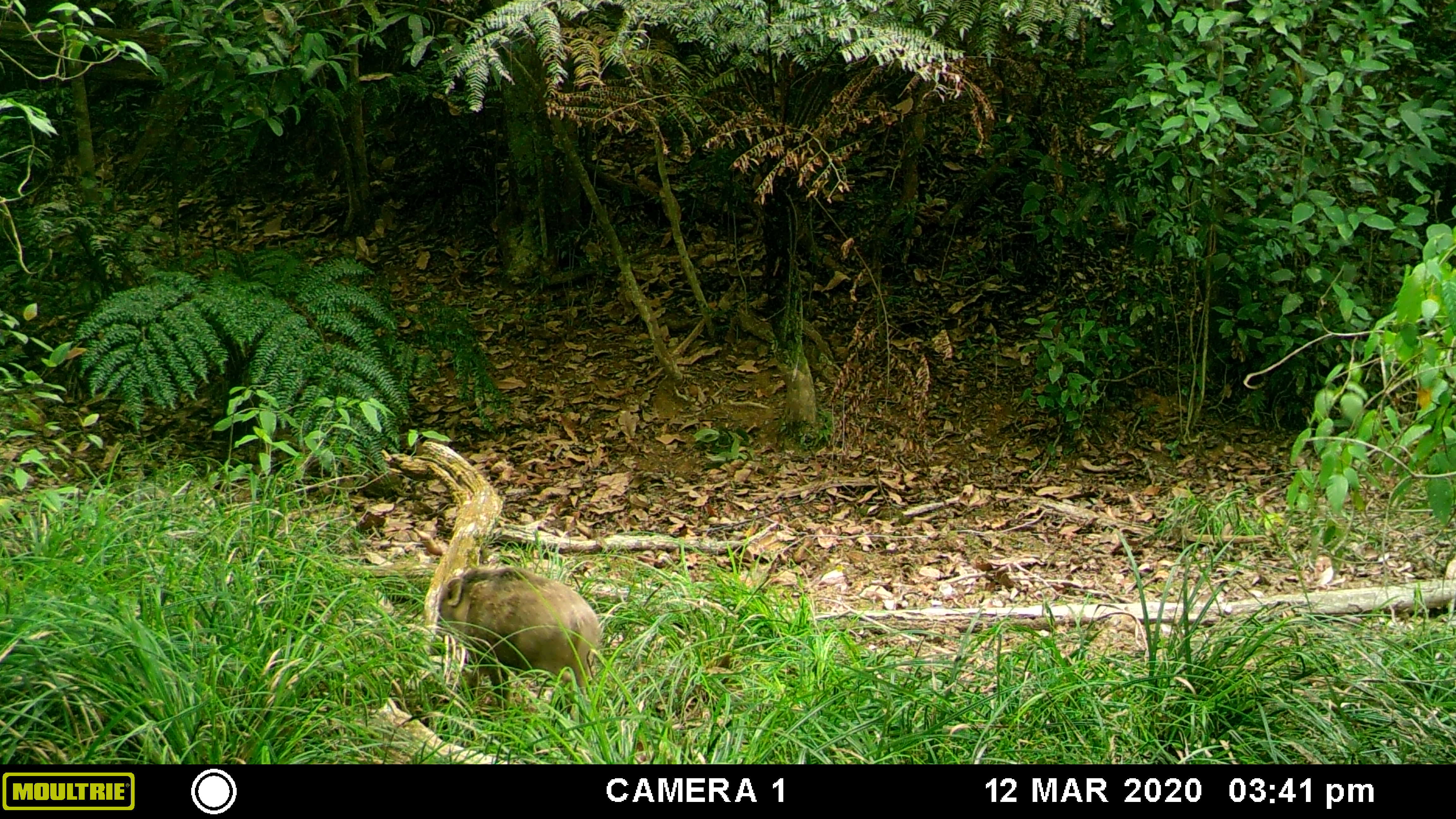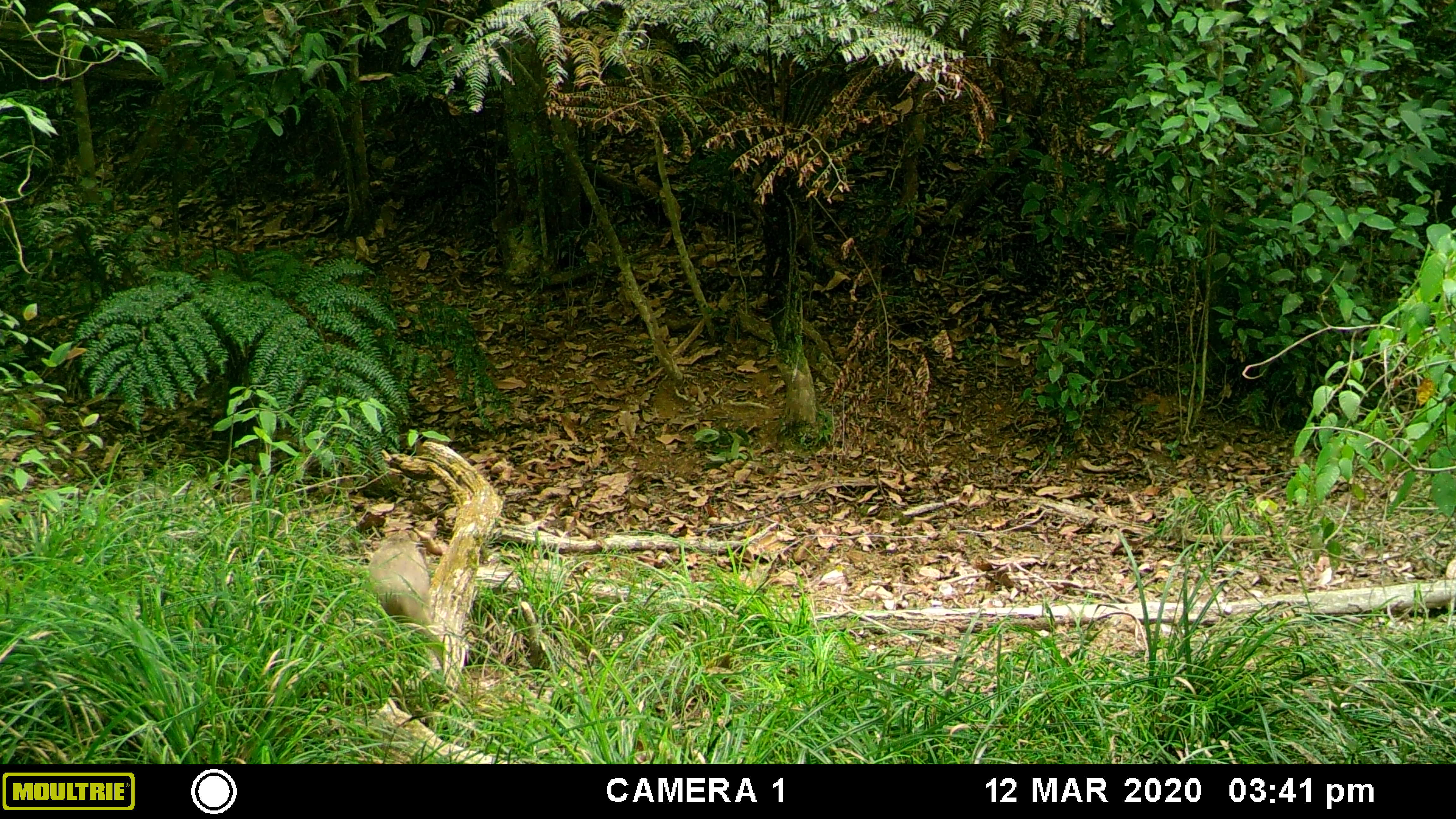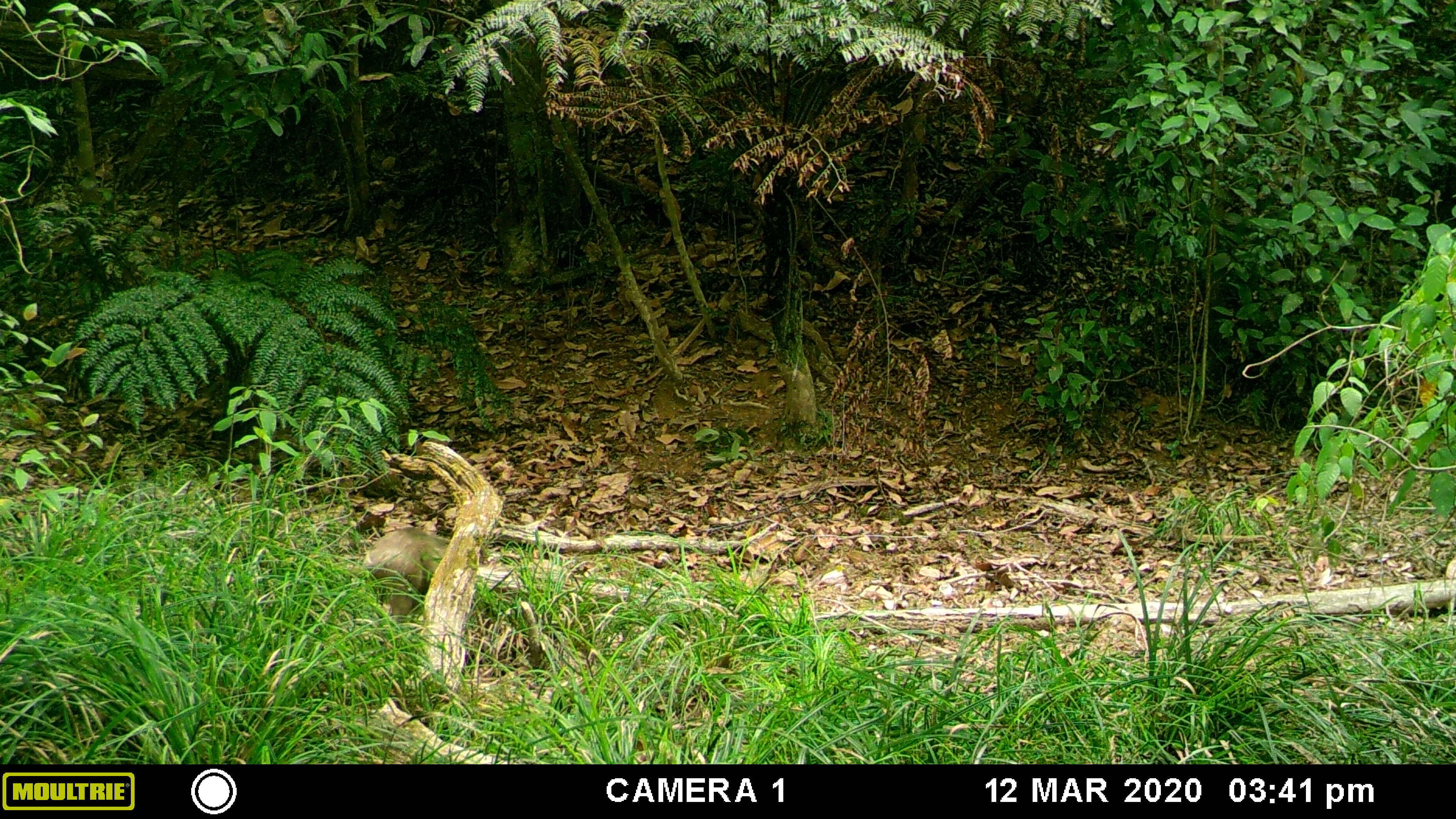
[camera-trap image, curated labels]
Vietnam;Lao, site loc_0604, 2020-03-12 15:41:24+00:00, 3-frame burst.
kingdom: Animalia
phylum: Chordata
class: Mammalia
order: Artiodactyla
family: Suidae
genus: Sus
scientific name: Sus scrofa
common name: eurasian wild pig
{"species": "eurasian wild pig (Sus scrofa)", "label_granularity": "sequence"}